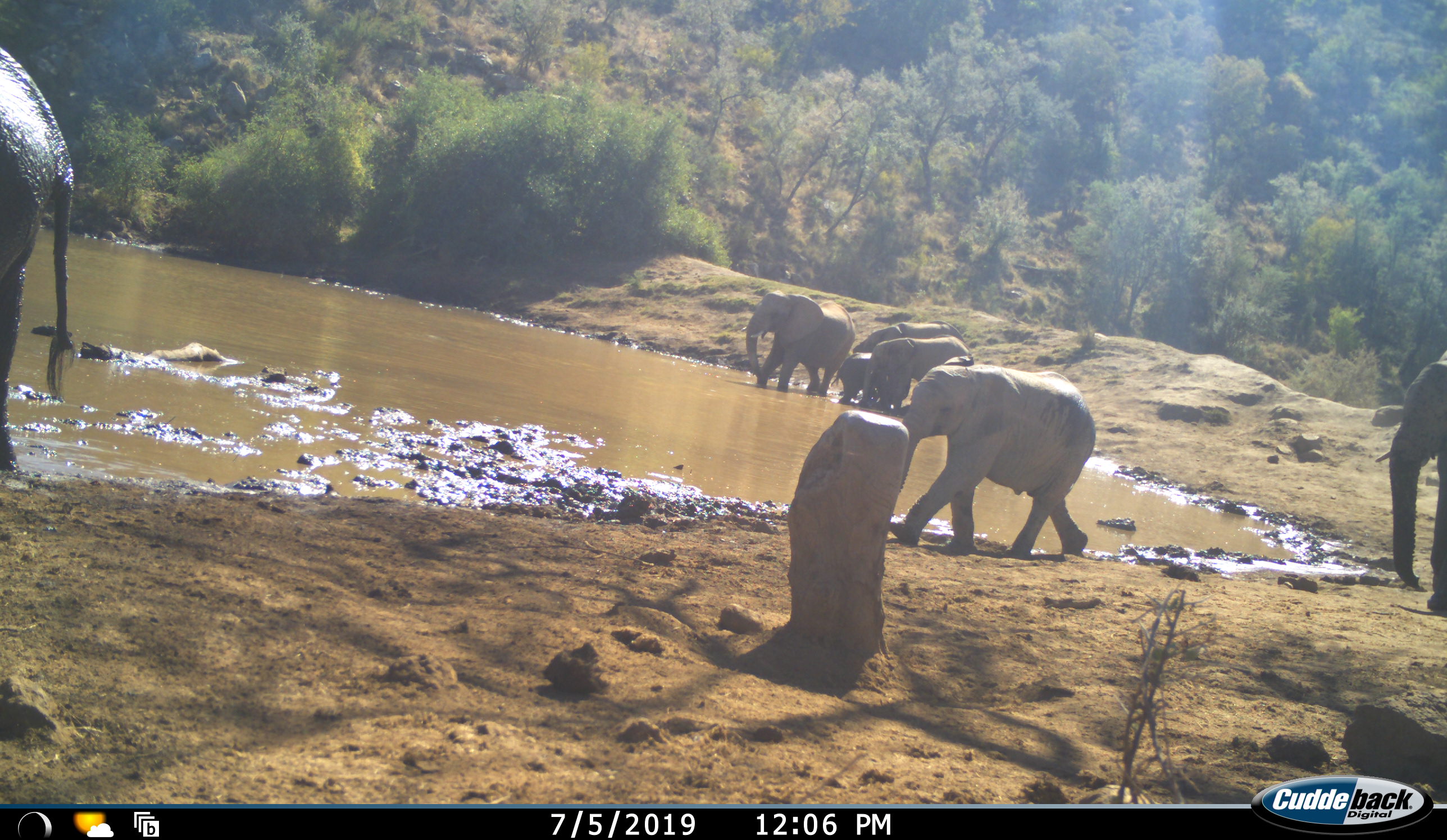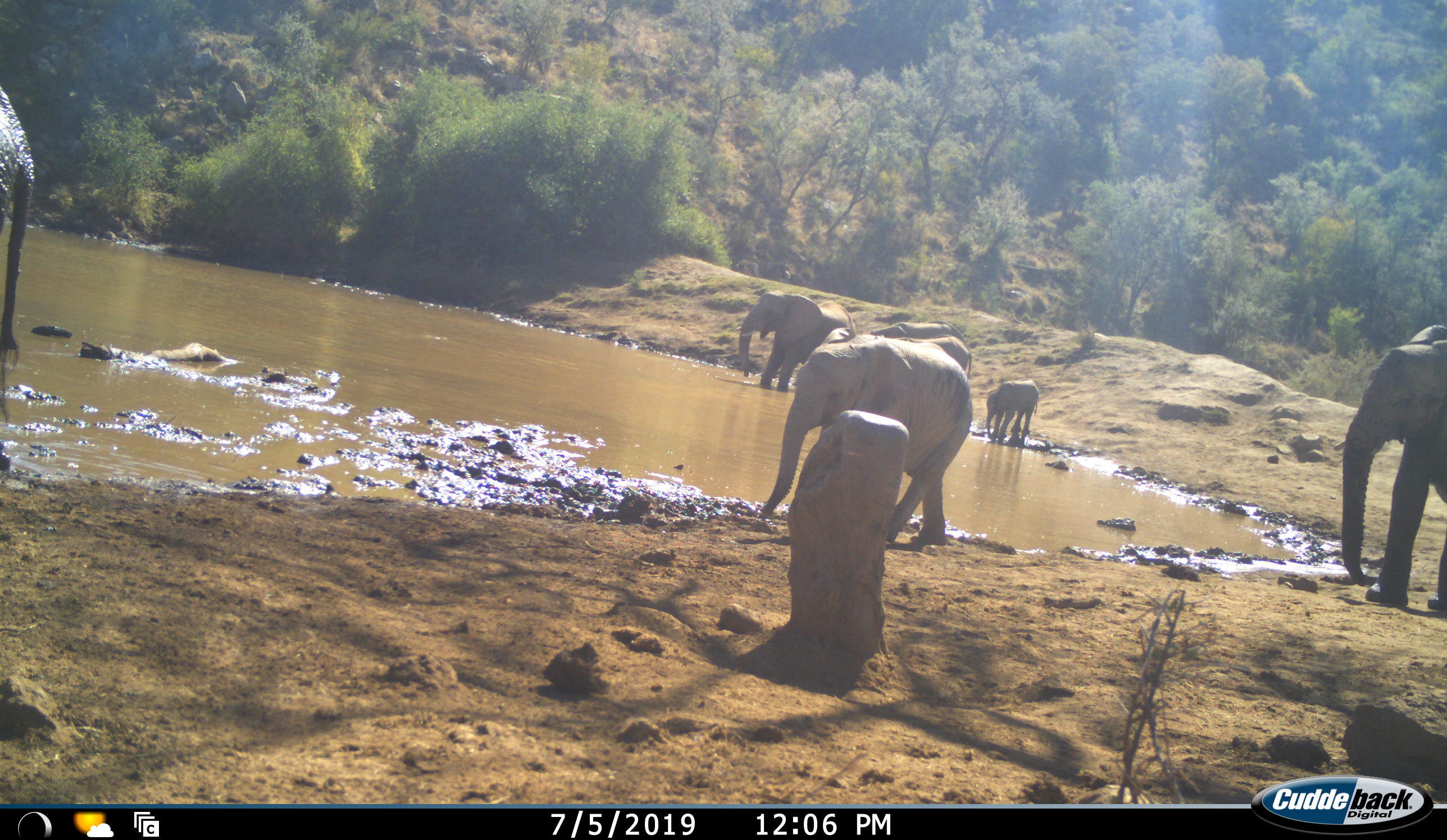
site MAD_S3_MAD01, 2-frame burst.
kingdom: Animalia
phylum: Chordata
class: Mammalia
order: Proboscidea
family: Elephantidae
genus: Loxodonta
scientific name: Loxodonta africana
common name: african bush elephant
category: elephant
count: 8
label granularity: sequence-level